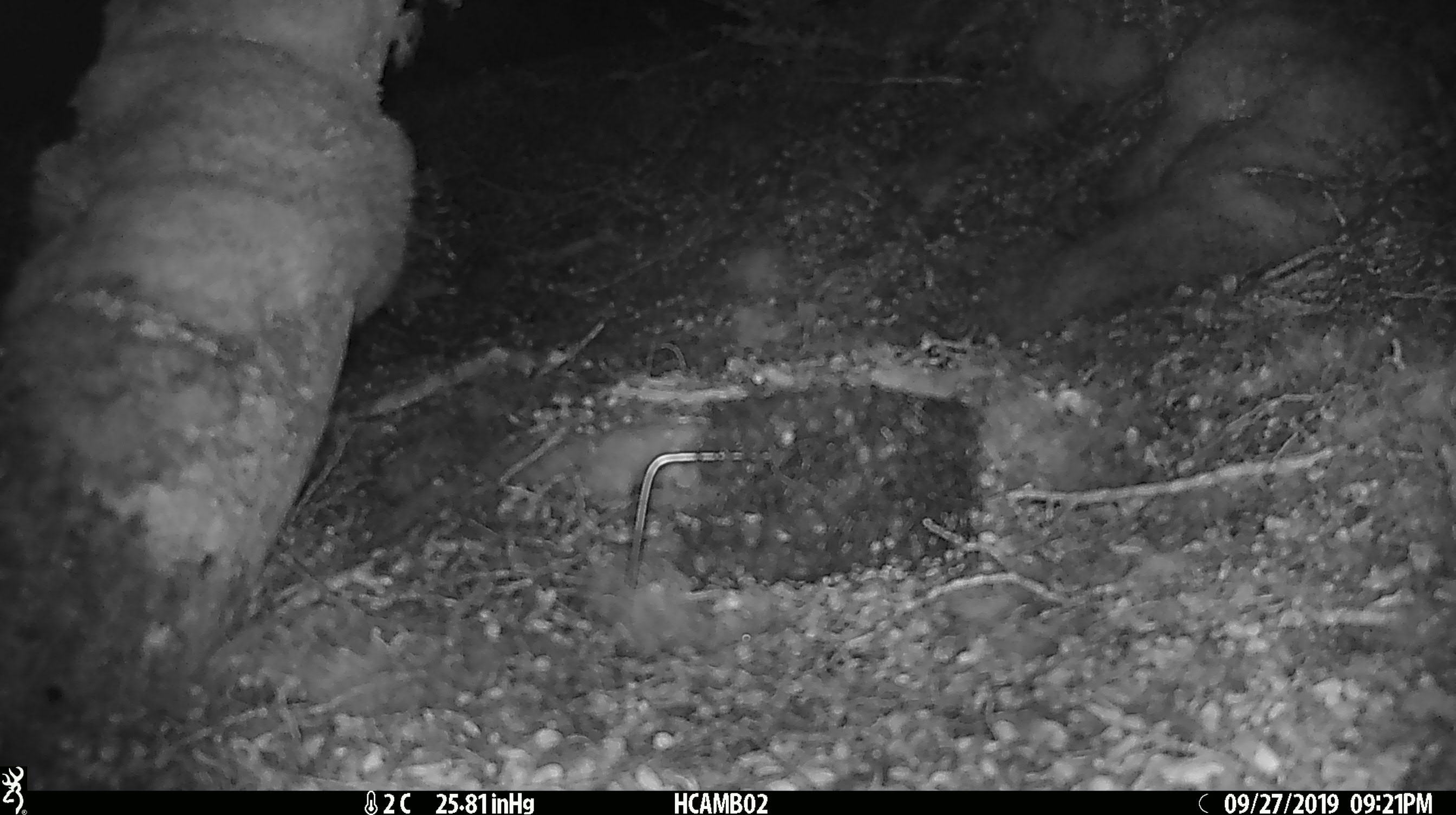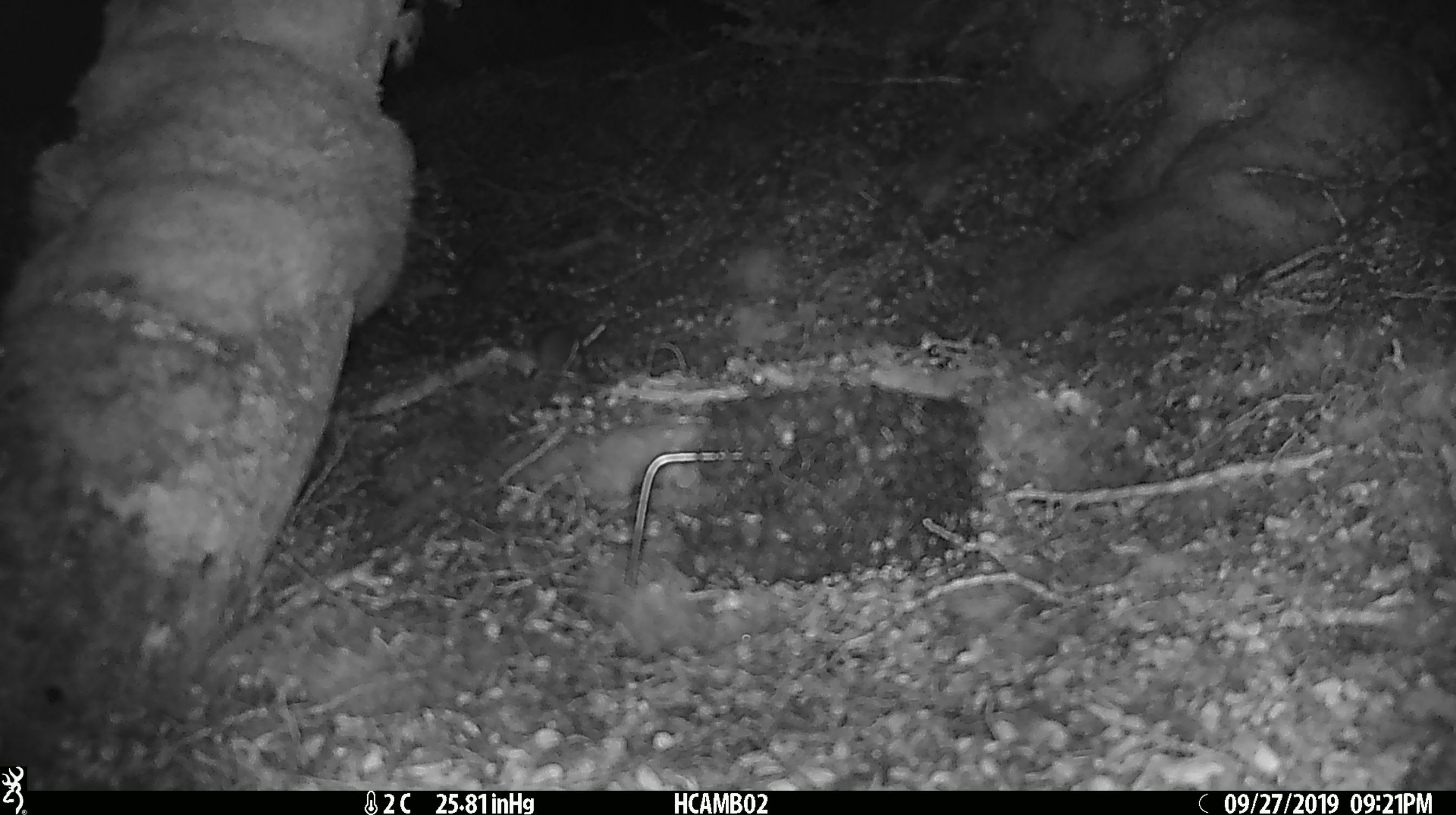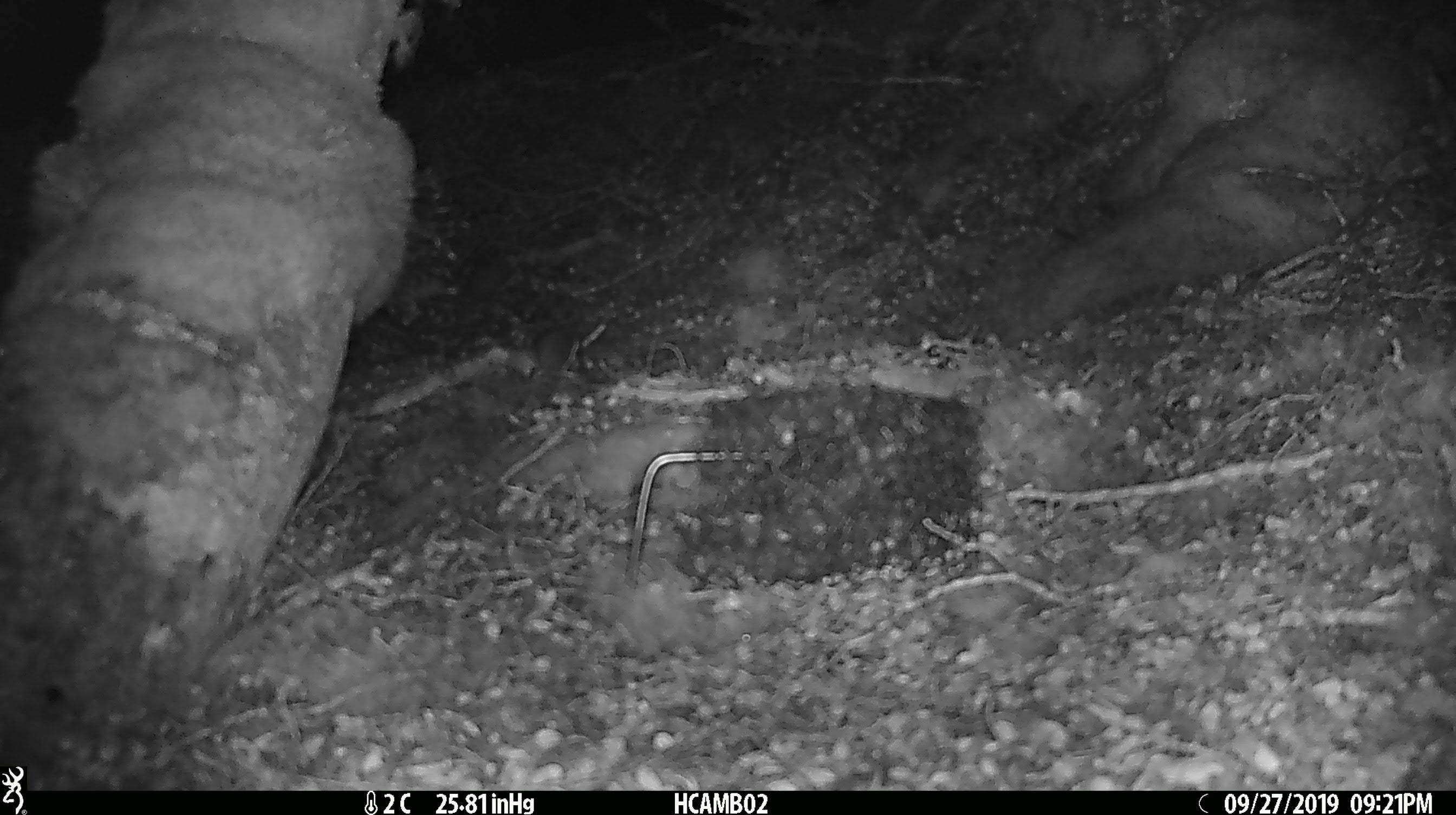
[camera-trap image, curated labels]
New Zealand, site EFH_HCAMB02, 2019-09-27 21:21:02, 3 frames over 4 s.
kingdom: Animalia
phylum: Chordata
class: Mammalia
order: Rodentia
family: Muridae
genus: Mus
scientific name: Mus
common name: mouse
Mouse (Mus).